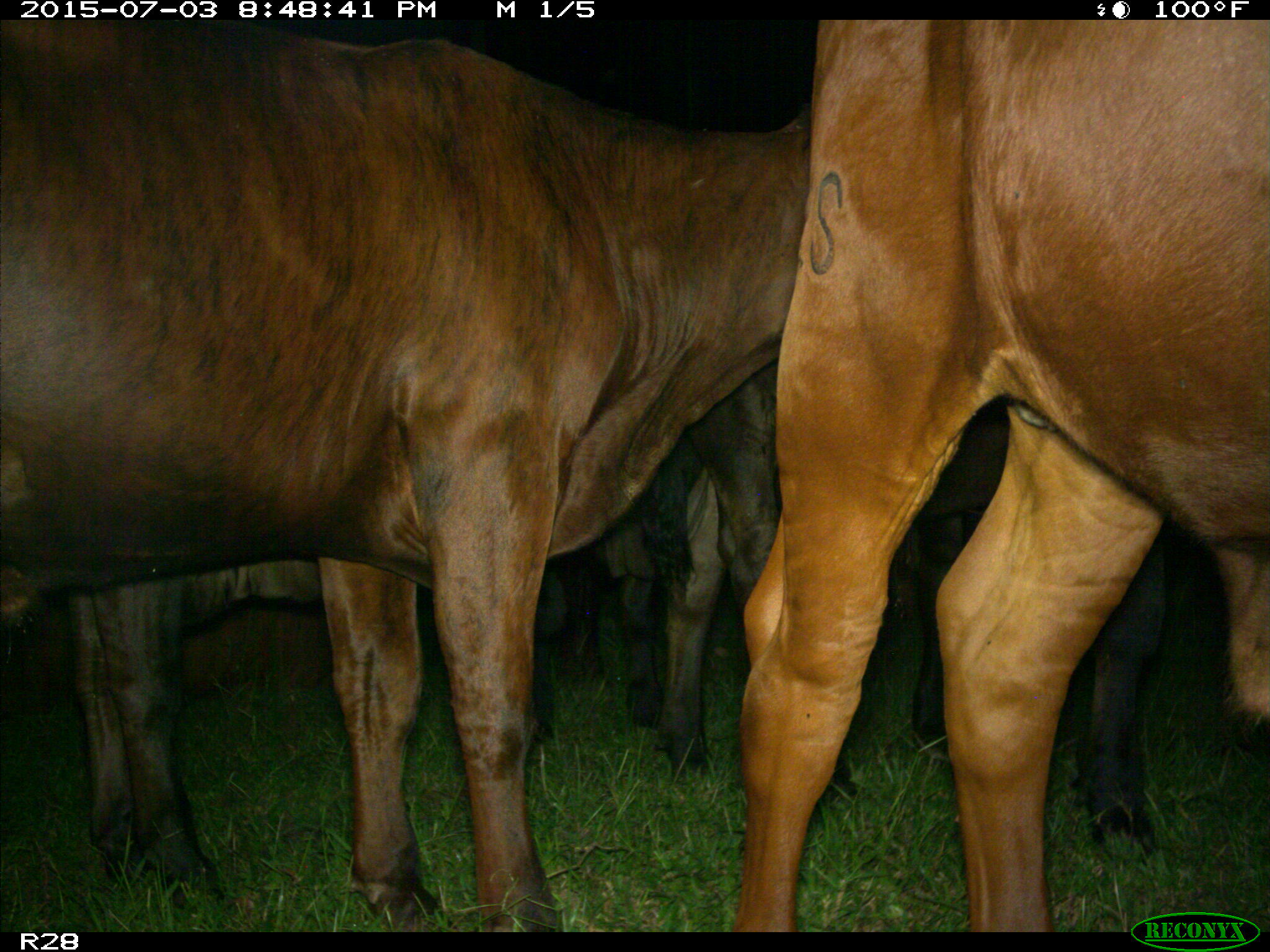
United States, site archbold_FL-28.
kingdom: Animalia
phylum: Chordata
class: Mammalia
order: Artiodactyla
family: Bovidae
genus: Bos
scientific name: Bos taurus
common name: domestic cow